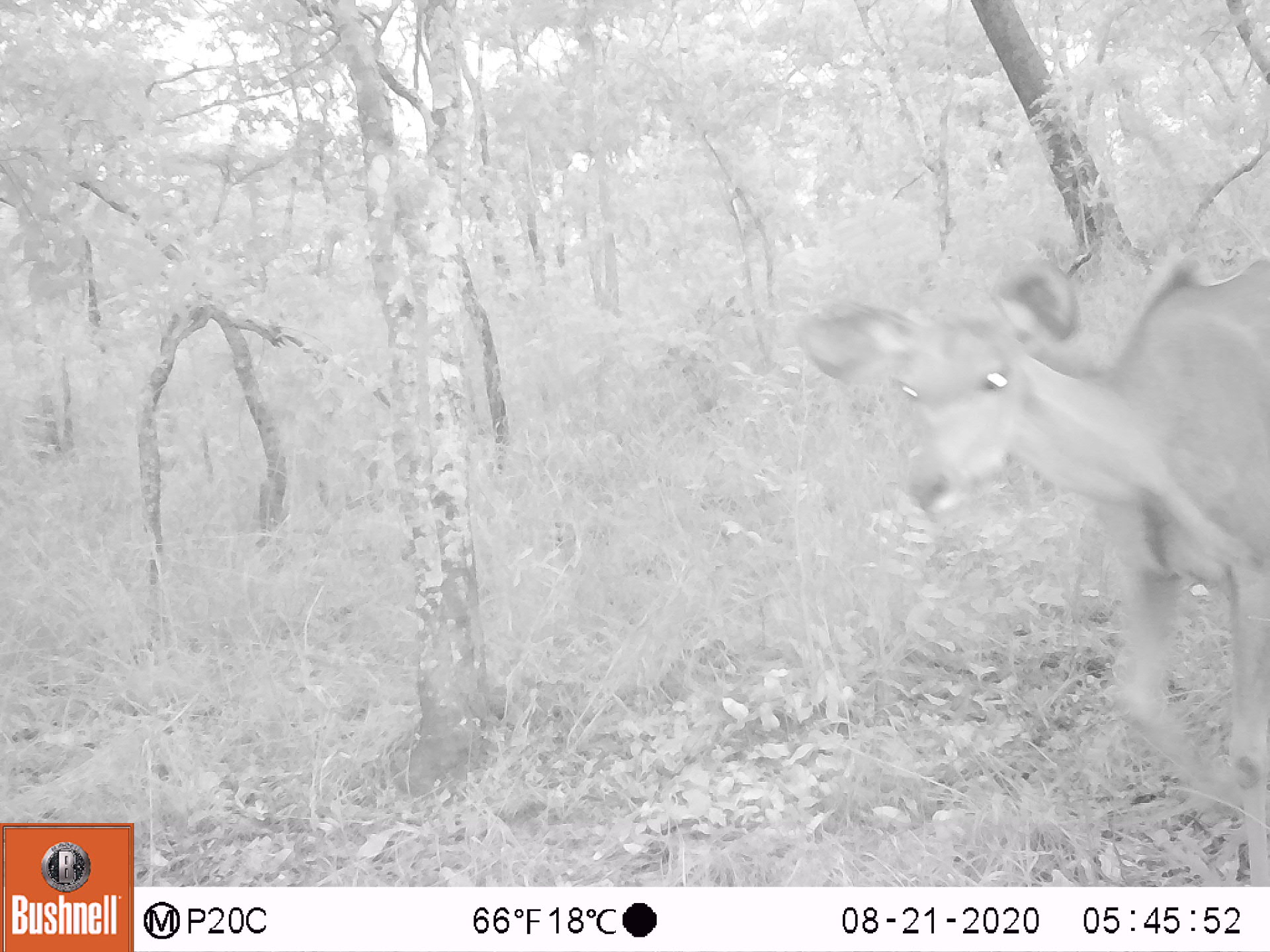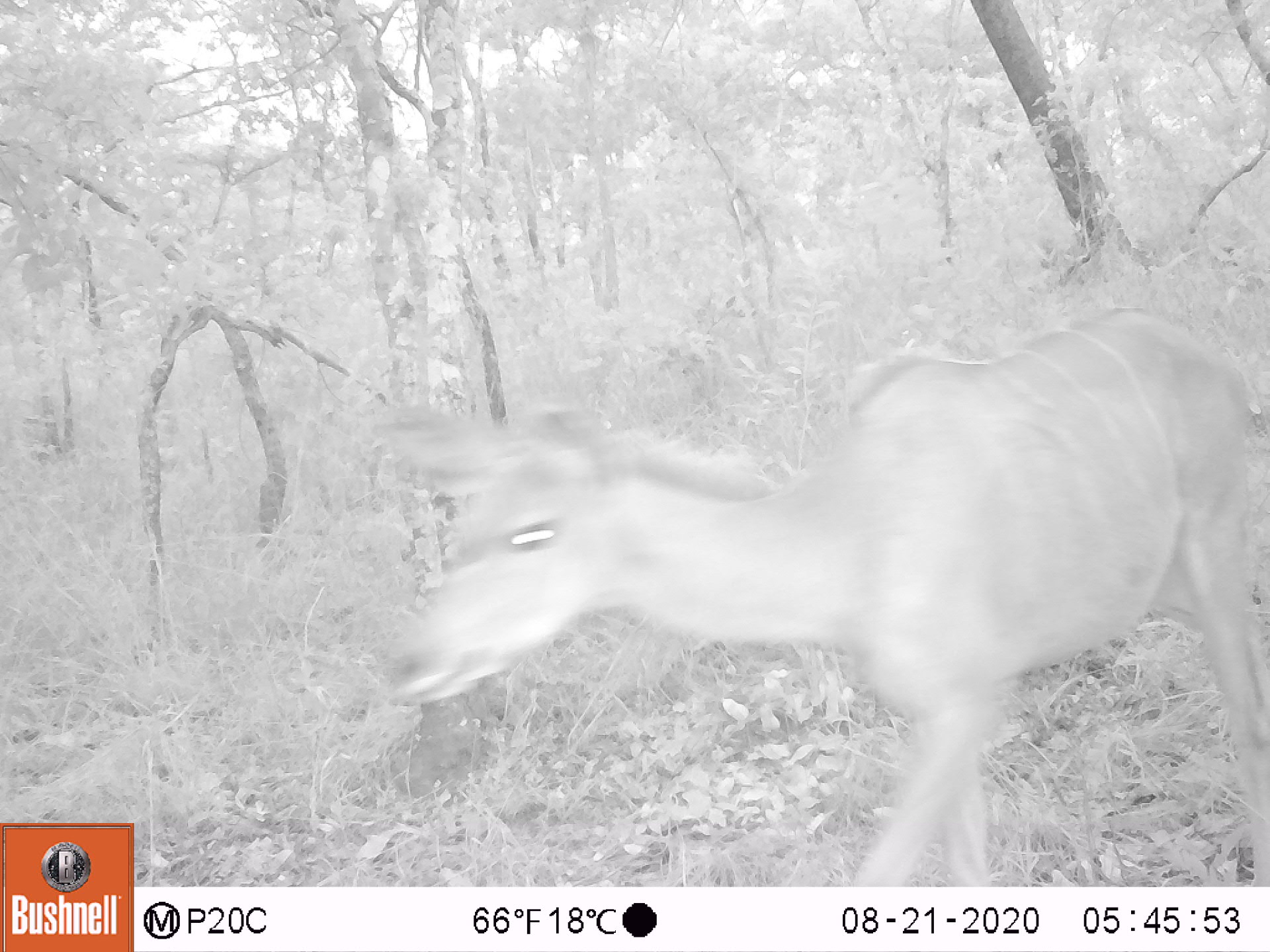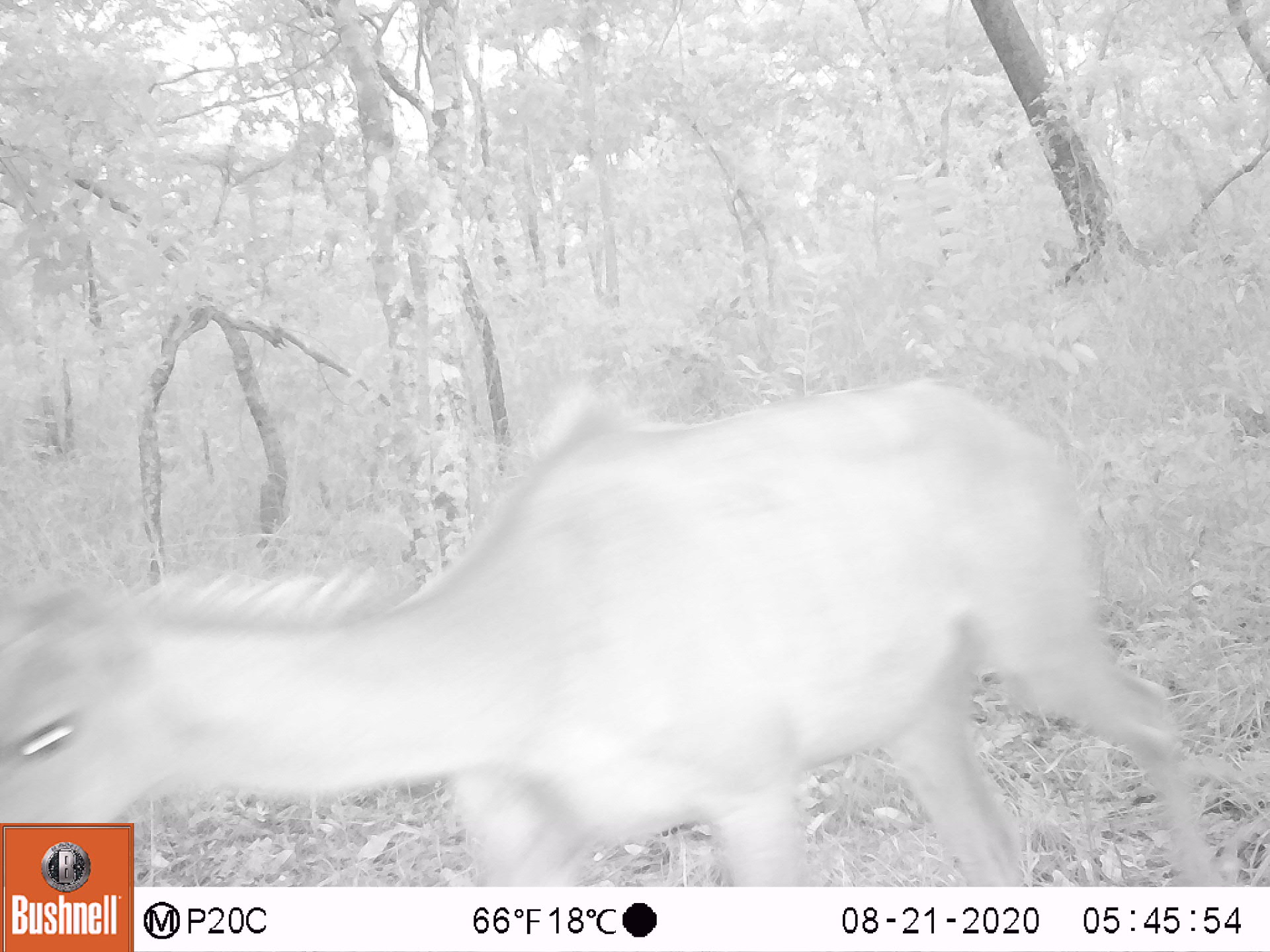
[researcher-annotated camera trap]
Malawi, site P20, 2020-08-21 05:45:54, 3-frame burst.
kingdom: Animalia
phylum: Chordata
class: Mammalia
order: Artiodactyla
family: Bovidae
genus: Tragelaphus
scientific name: Tragelaphus strepsiceros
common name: greater kudu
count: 1